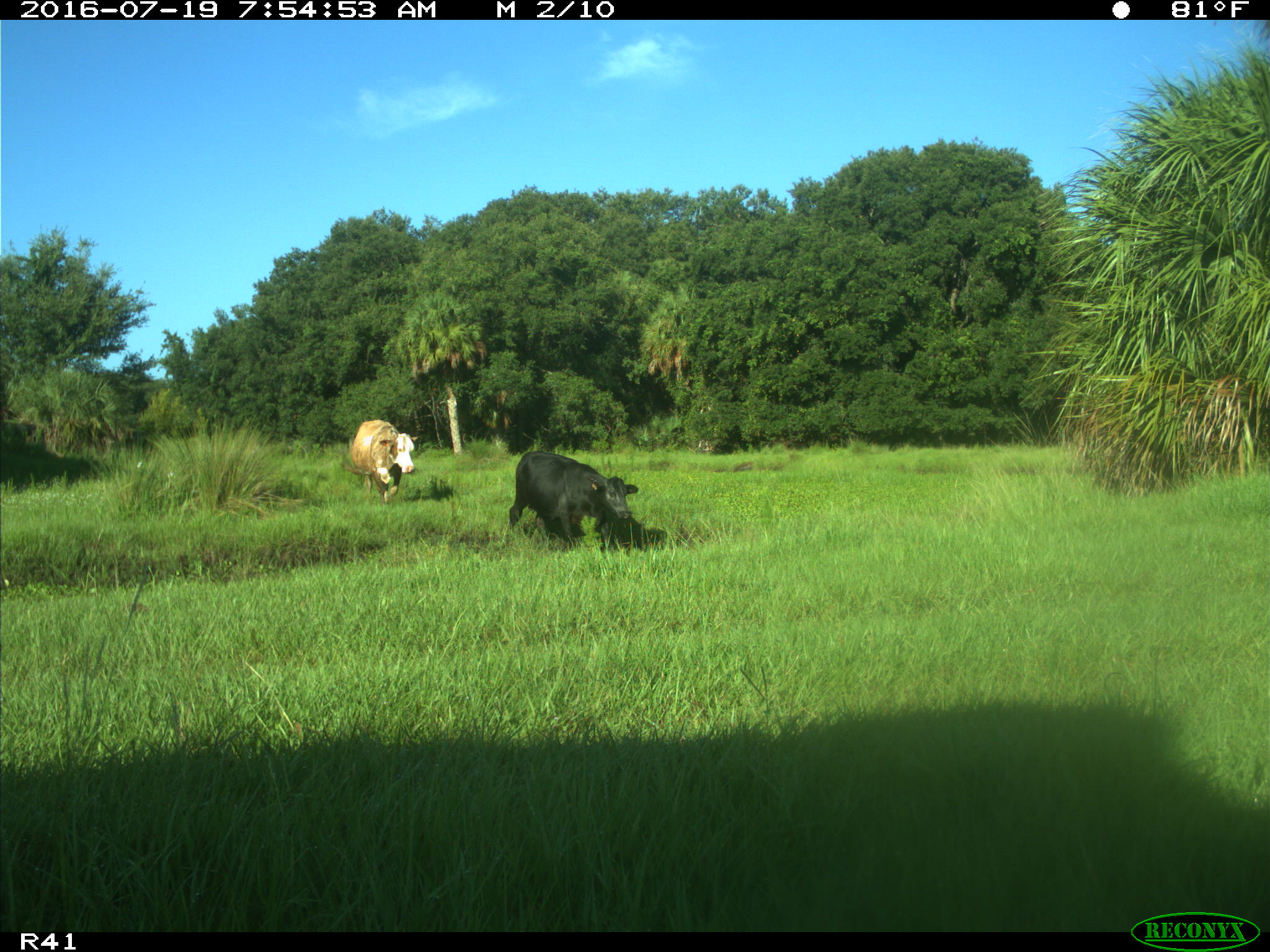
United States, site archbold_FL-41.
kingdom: Animalia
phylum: Chordata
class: Mammalia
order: Artiodactyla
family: Bovidae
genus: Bos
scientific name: Bos taurus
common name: domestic cow